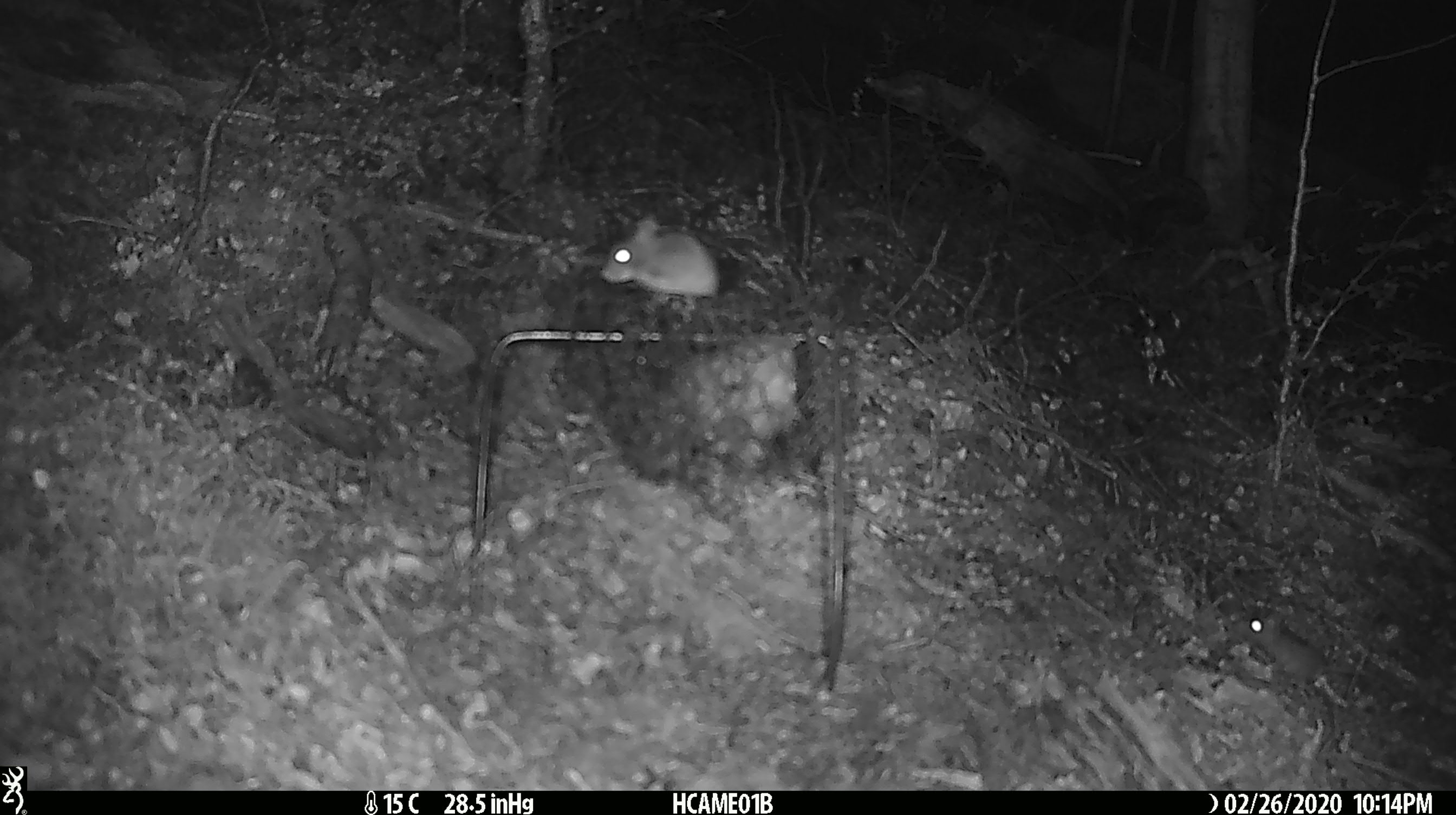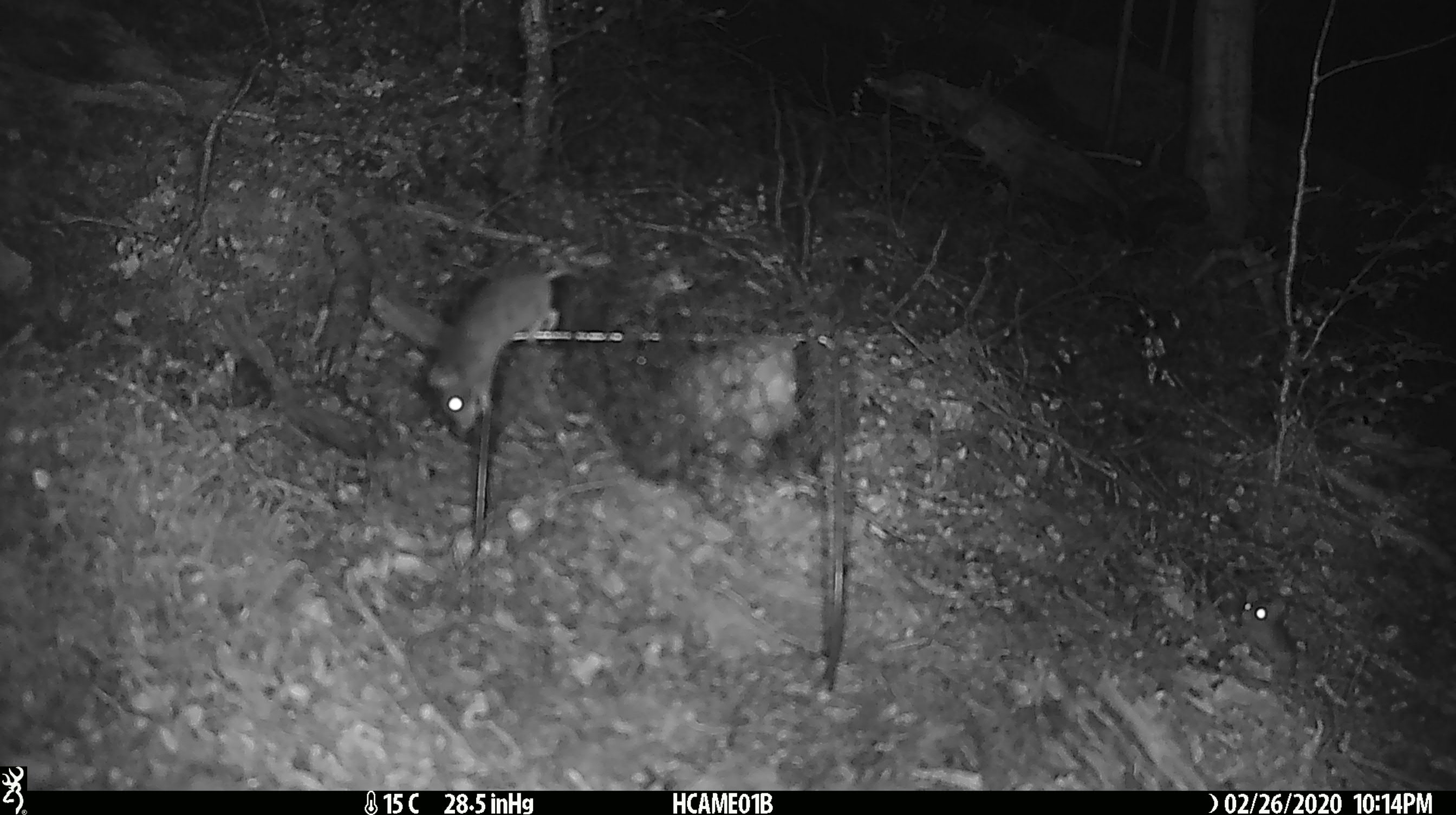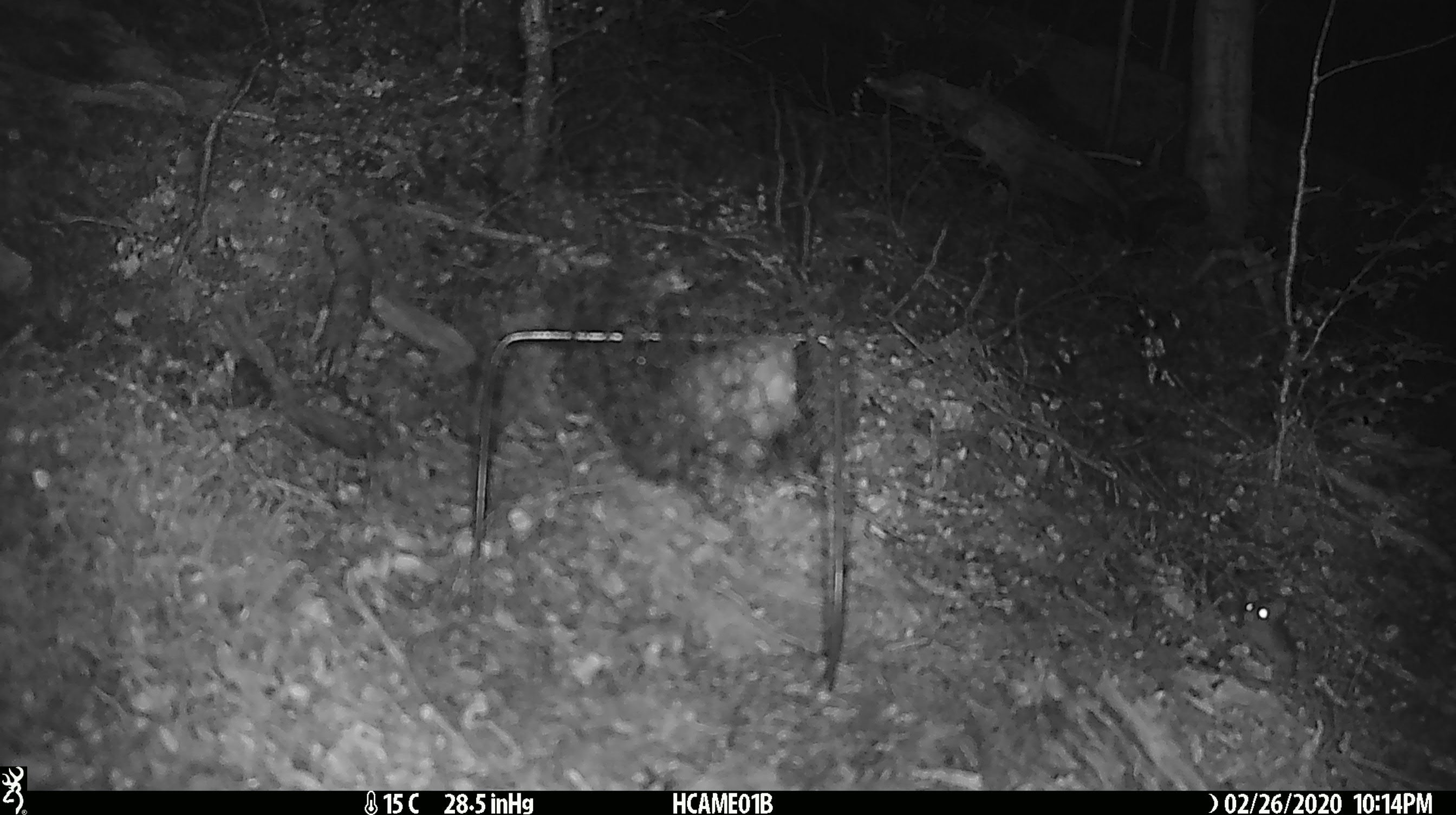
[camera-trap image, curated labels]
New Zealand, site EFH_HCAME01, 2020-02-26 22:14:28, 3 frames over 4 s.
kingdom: Animalia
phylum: Chordata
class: Mammalia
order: Rodentia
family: Muridae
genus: Mus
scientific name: Mus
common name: mouse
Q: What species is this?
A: Mouse (Mus).